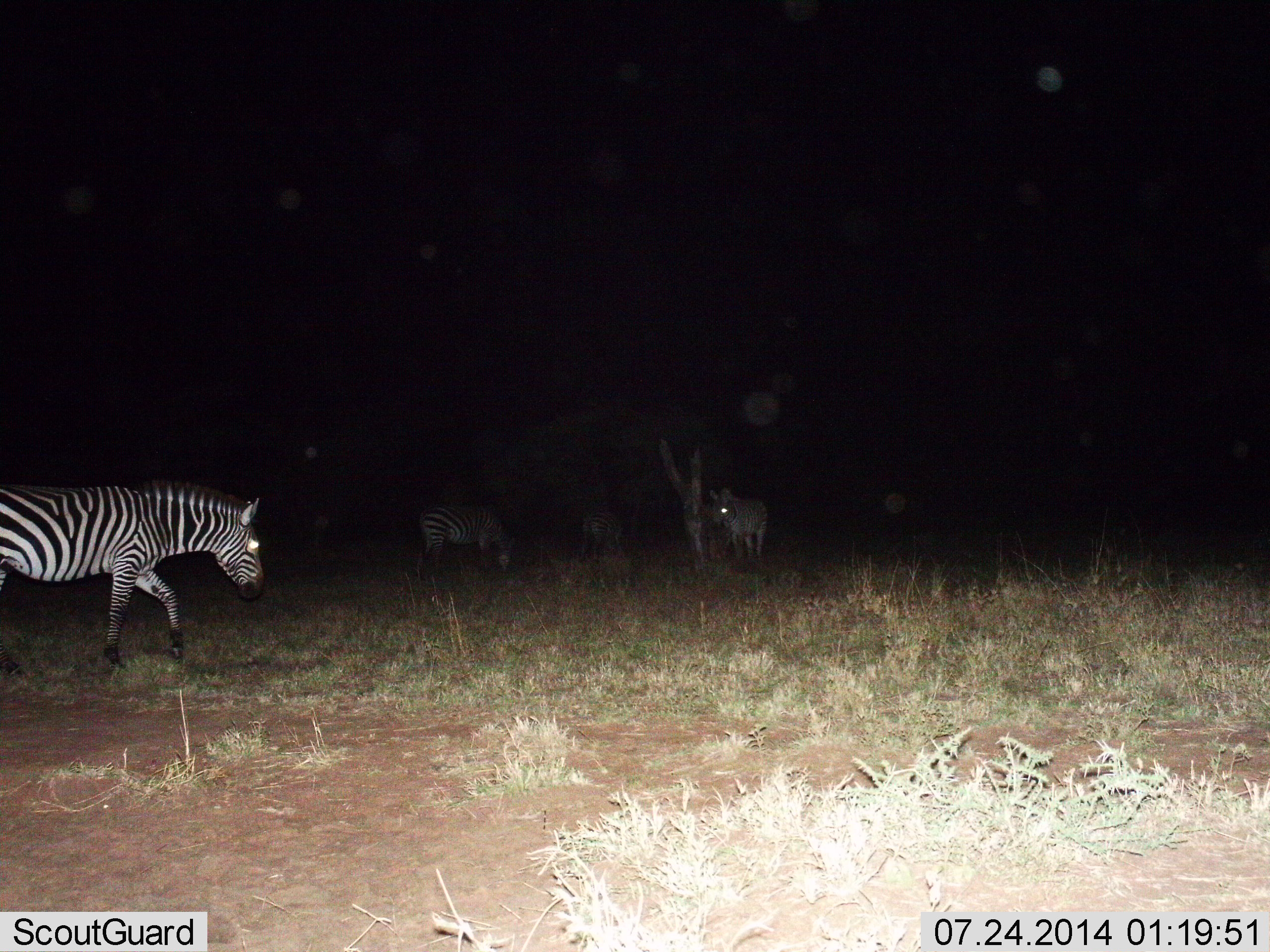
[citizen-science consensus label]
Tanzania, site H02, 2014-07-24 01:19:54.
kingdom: Animalia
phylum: Chordata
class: Mammalia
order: Perissodactyla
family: Equidae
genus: Equus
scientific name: Equus quagga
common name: plains zebra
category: zebra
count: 4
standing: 70%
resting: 0%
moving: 60%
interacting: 0%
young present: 0%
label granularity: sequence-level